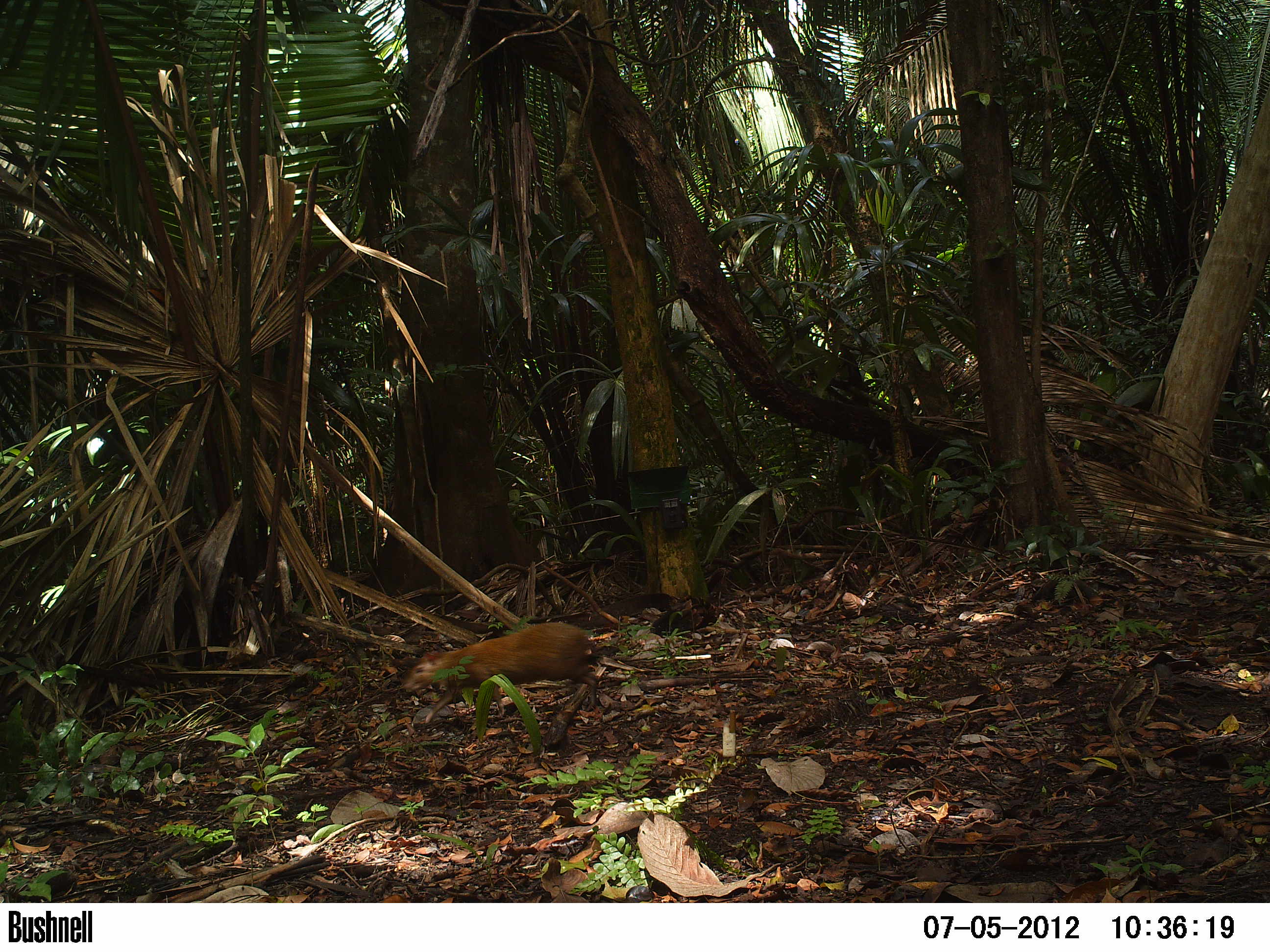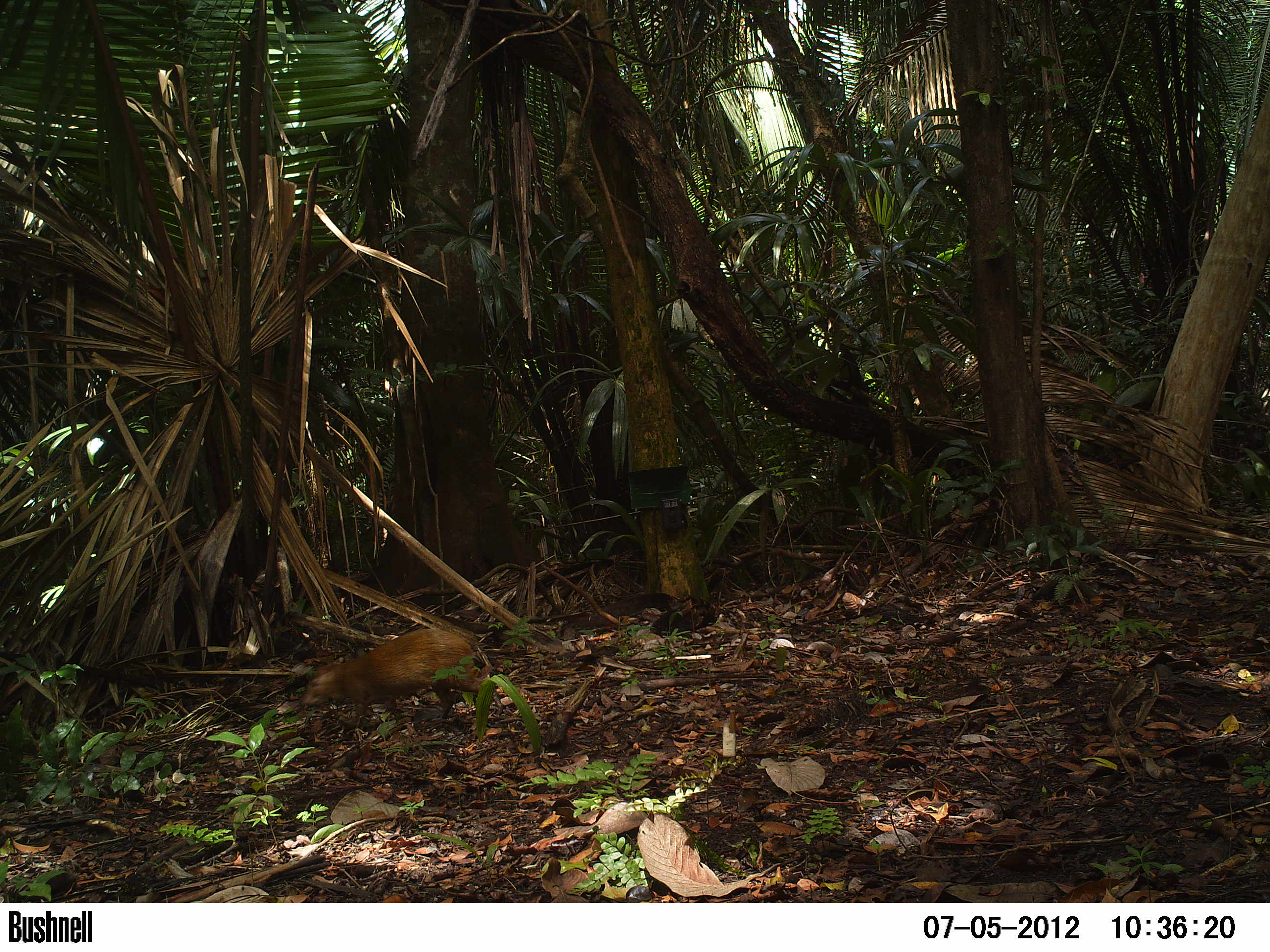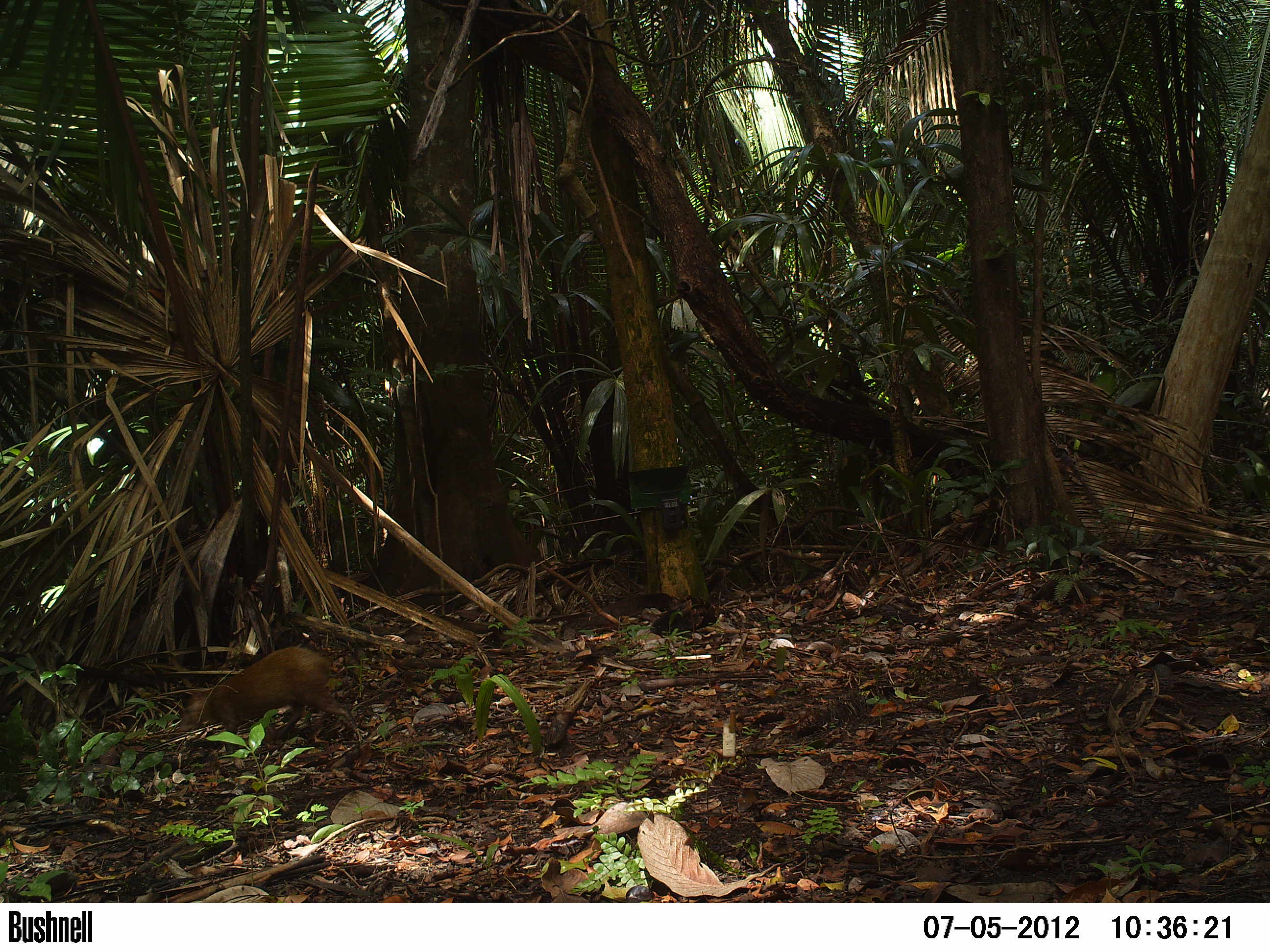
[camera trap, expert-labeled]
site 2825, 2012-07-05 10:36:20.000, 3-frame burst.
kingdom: Animalia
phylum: Chordata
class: Mammalia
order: Rodentia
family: Dasyproctidae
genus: Dasyprocta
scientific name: Dasyprocta punctata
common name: central american agouti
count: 1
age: adult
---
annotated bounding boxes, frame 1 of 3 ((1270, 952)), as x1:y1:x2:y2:
dasyprocta punctata: 402:622:596:724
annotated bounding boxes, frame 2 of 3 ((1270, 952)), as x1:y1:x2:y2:
dasyprocta punctata: 299:628:502:731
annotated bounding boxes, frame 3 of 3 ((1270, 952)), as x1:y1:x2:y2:
dasyprocta punctata: 178:645:359:748